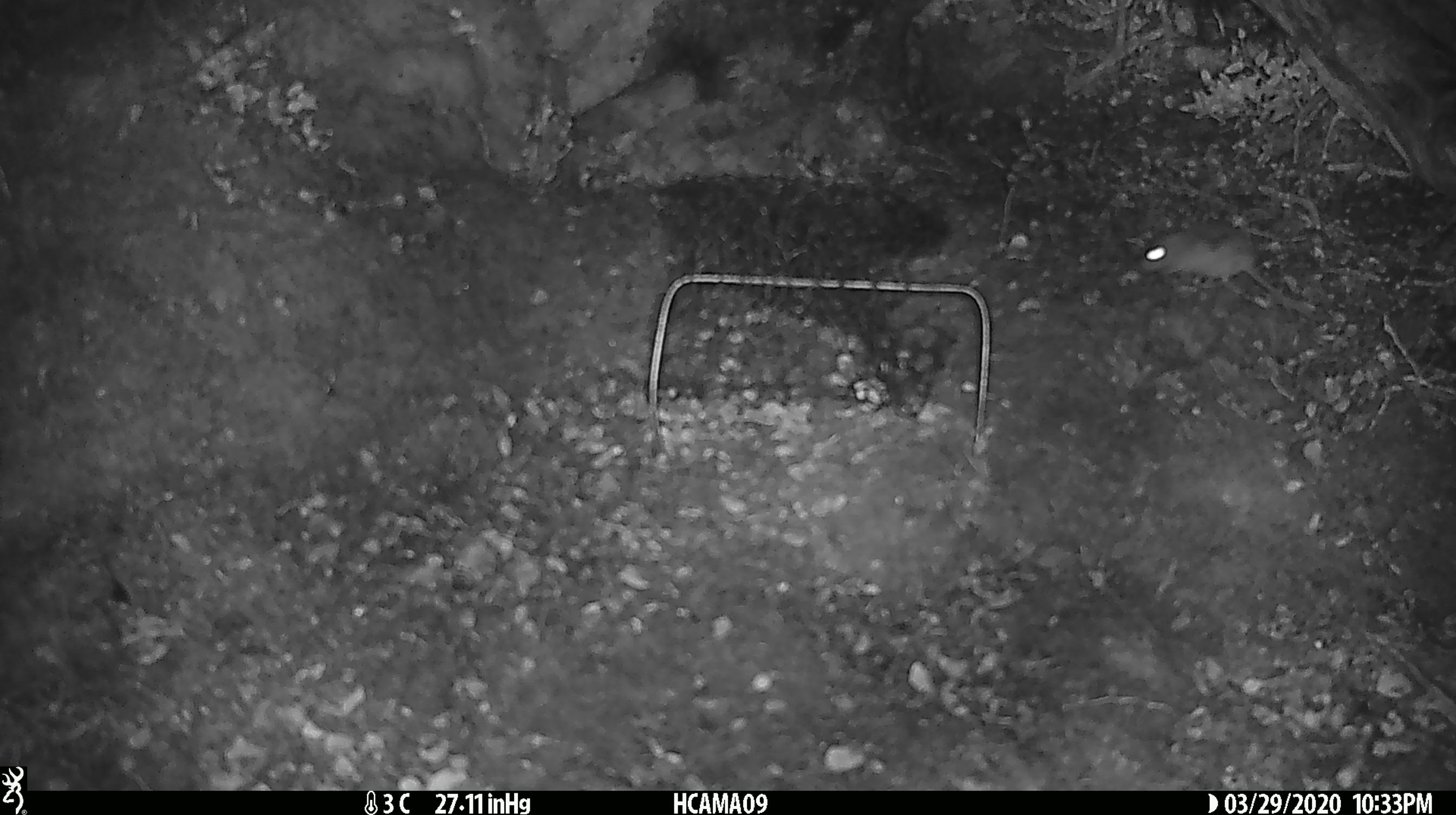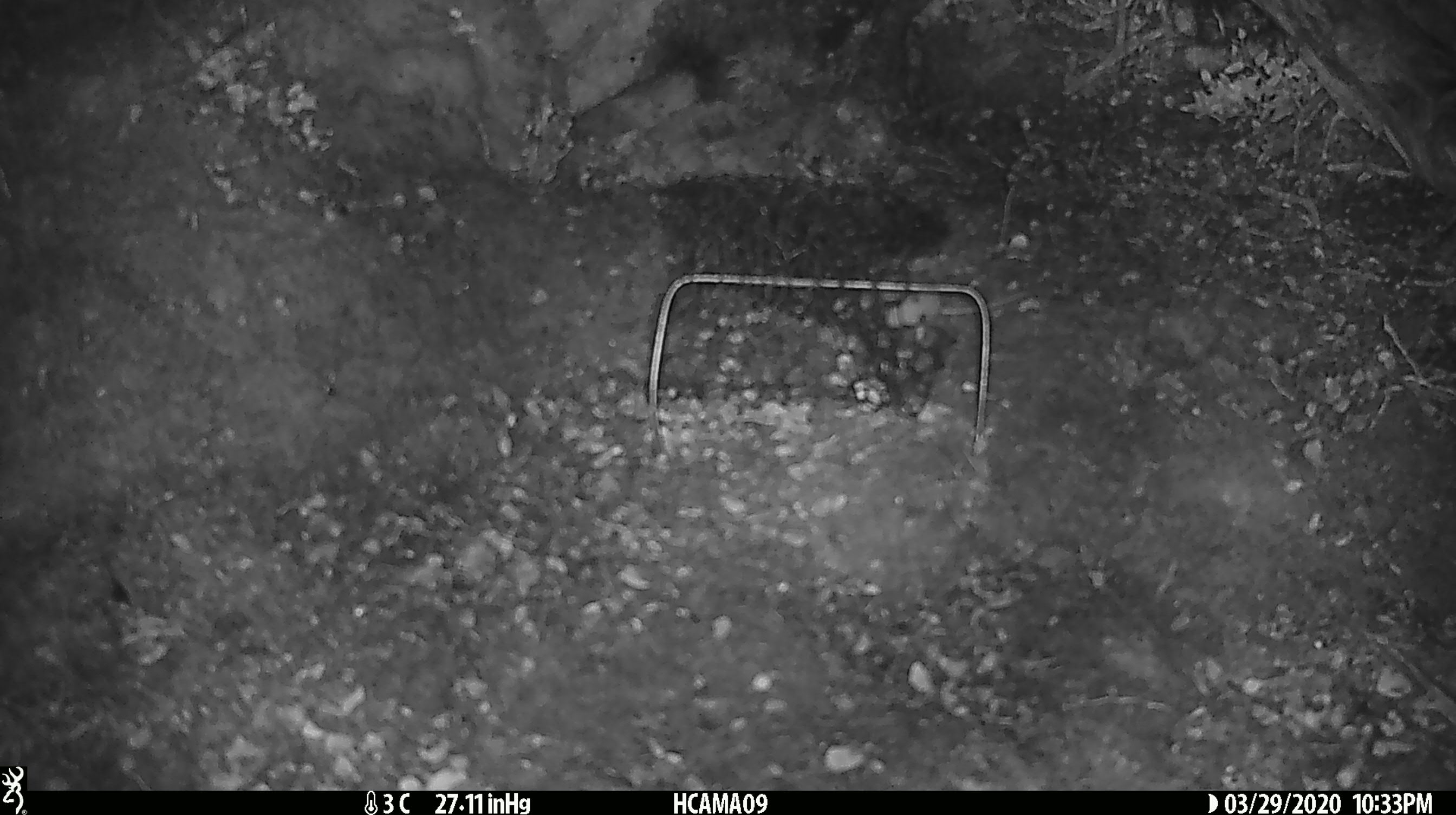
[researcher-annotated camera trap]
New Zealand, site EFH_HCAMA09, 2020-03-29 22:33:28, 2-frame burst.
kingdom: Animalia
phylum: Chordata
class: Mammalia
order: Rodentia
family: Muridae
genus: Mus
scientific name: Mus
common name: mouse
Mouse (Mus).